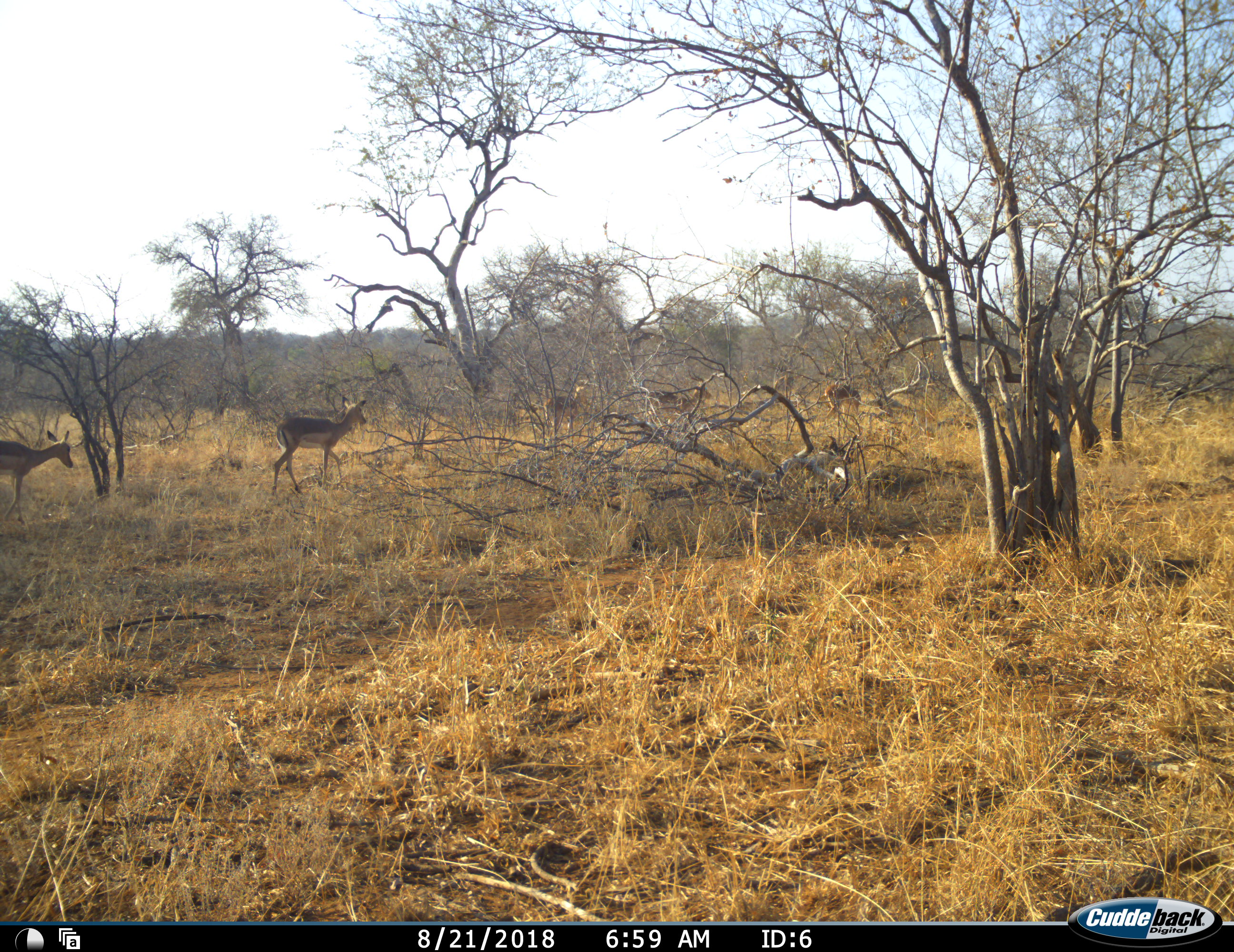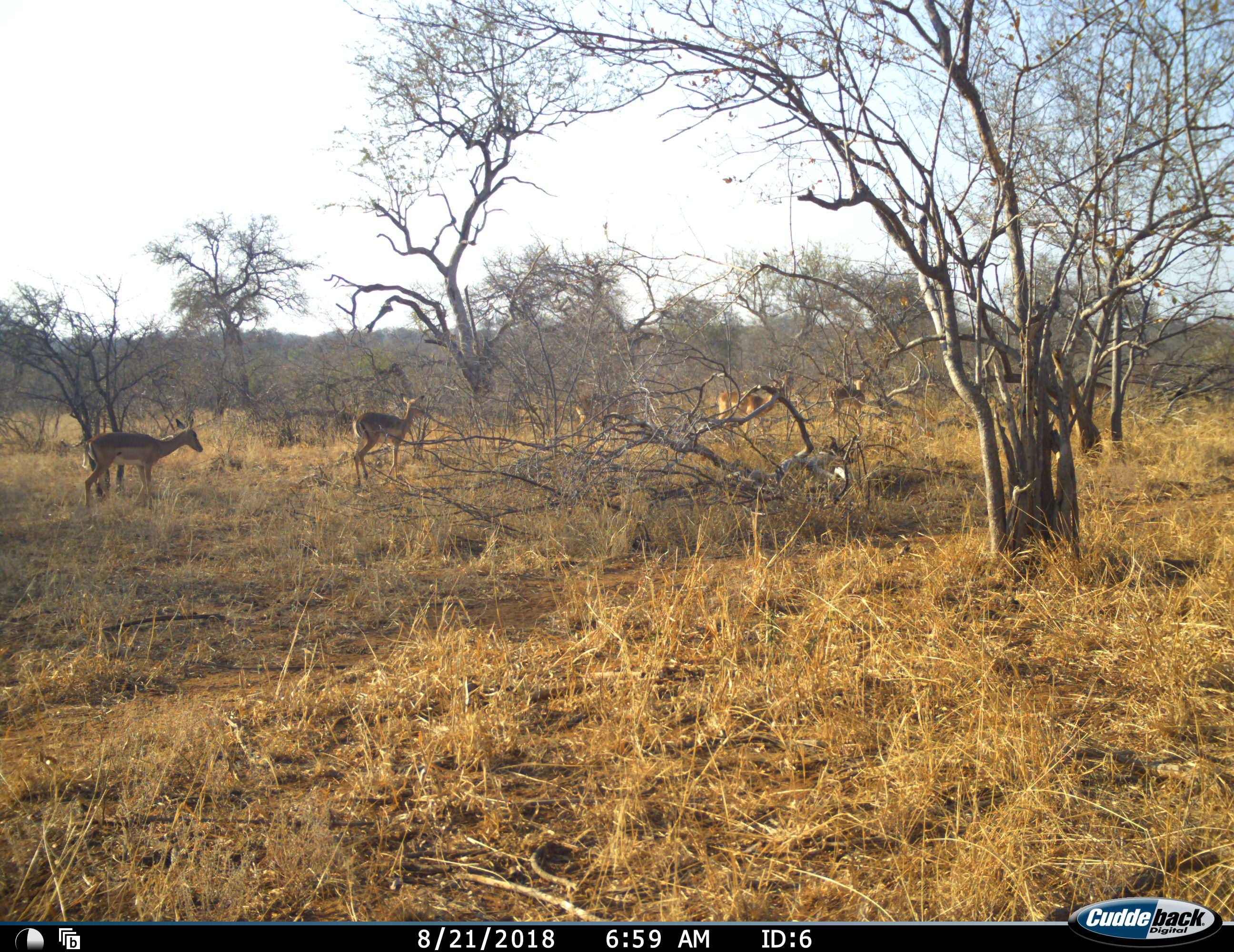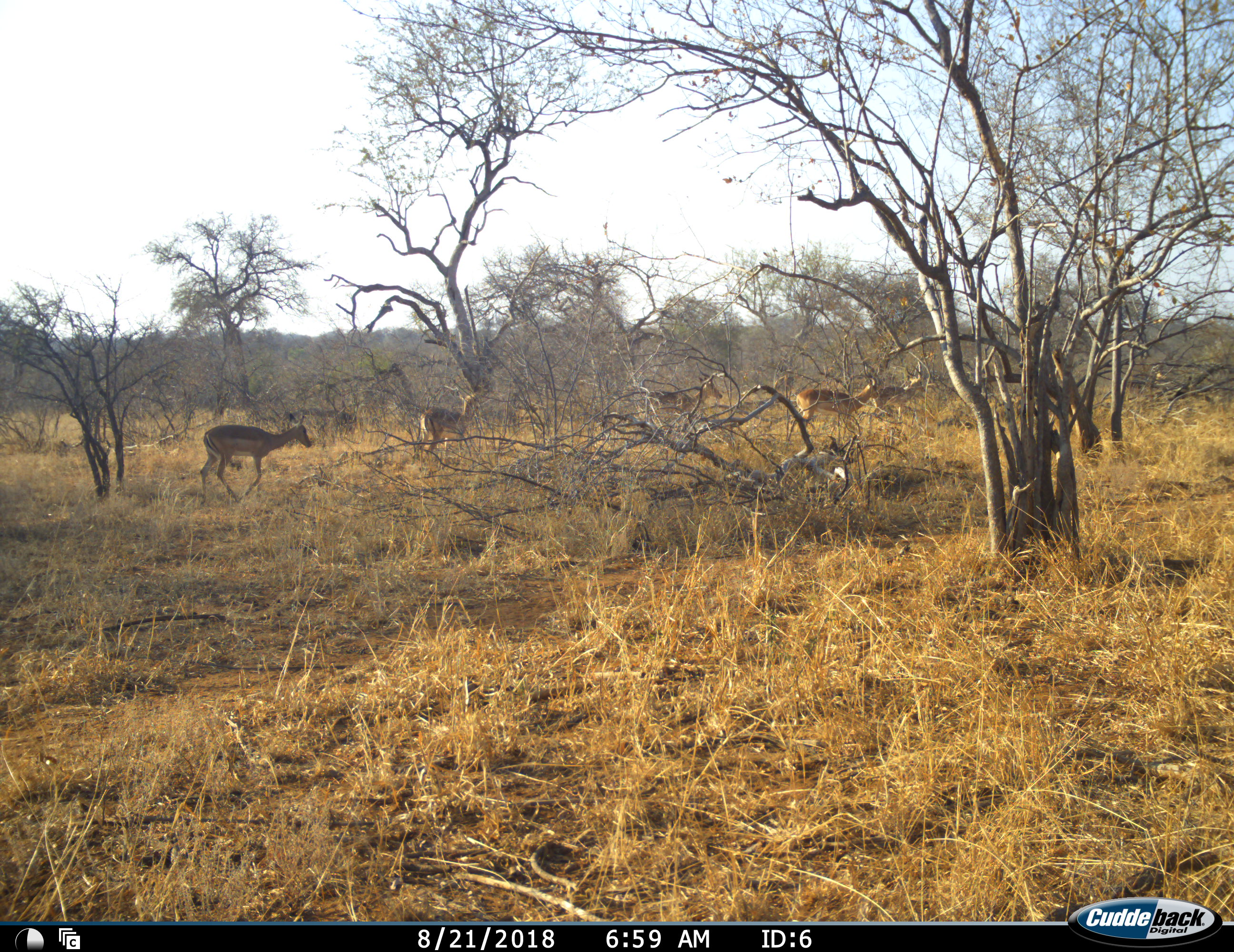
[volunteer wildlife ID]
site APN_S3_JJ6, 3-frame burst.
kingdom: Animalia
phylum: Chordata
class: Mammalia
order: Artiodactyla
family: Bovidae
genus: Aepyceros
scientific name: Aepyceros melampus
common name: impala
Impala (Aepyceros melampus), count 6. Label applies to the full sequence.